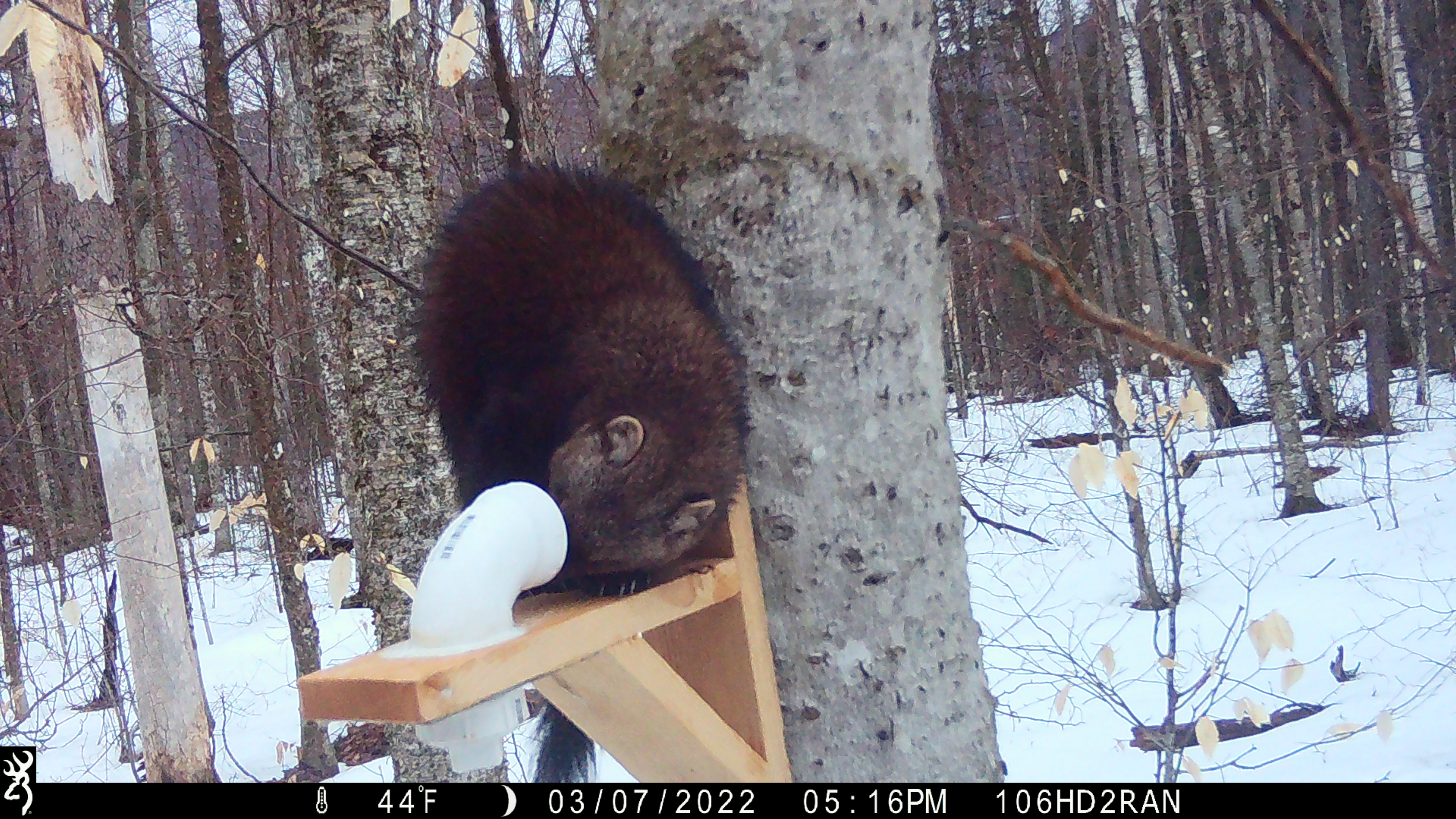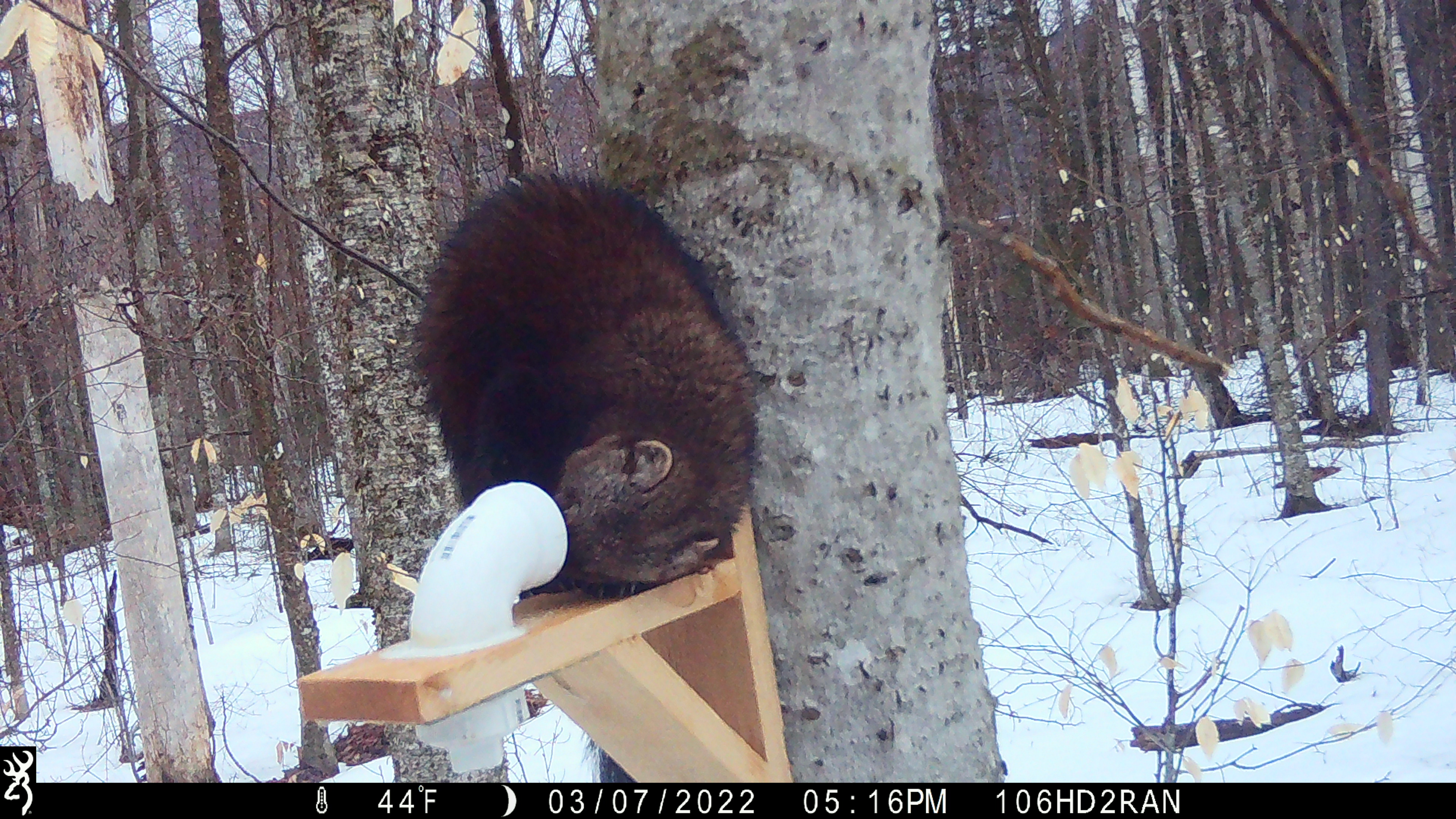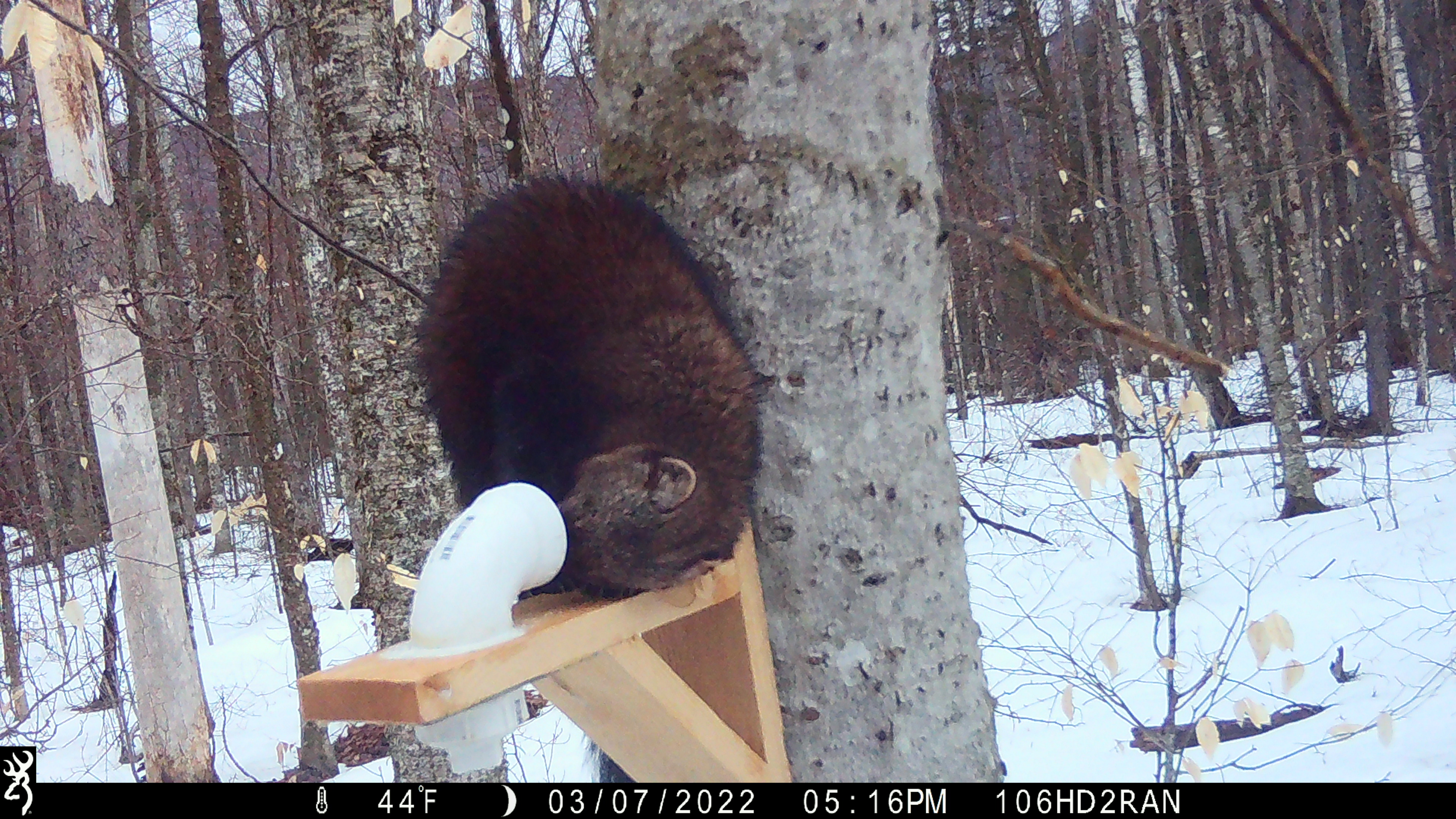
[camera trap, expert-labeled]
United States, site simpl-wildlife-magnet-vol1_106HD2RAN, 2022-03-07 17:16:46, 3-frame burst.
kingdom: Animalia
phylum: Chordata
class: Mammalia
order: Carnivora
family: Mustelidae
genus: Pekania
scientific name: Pekania pennanti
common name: fisher